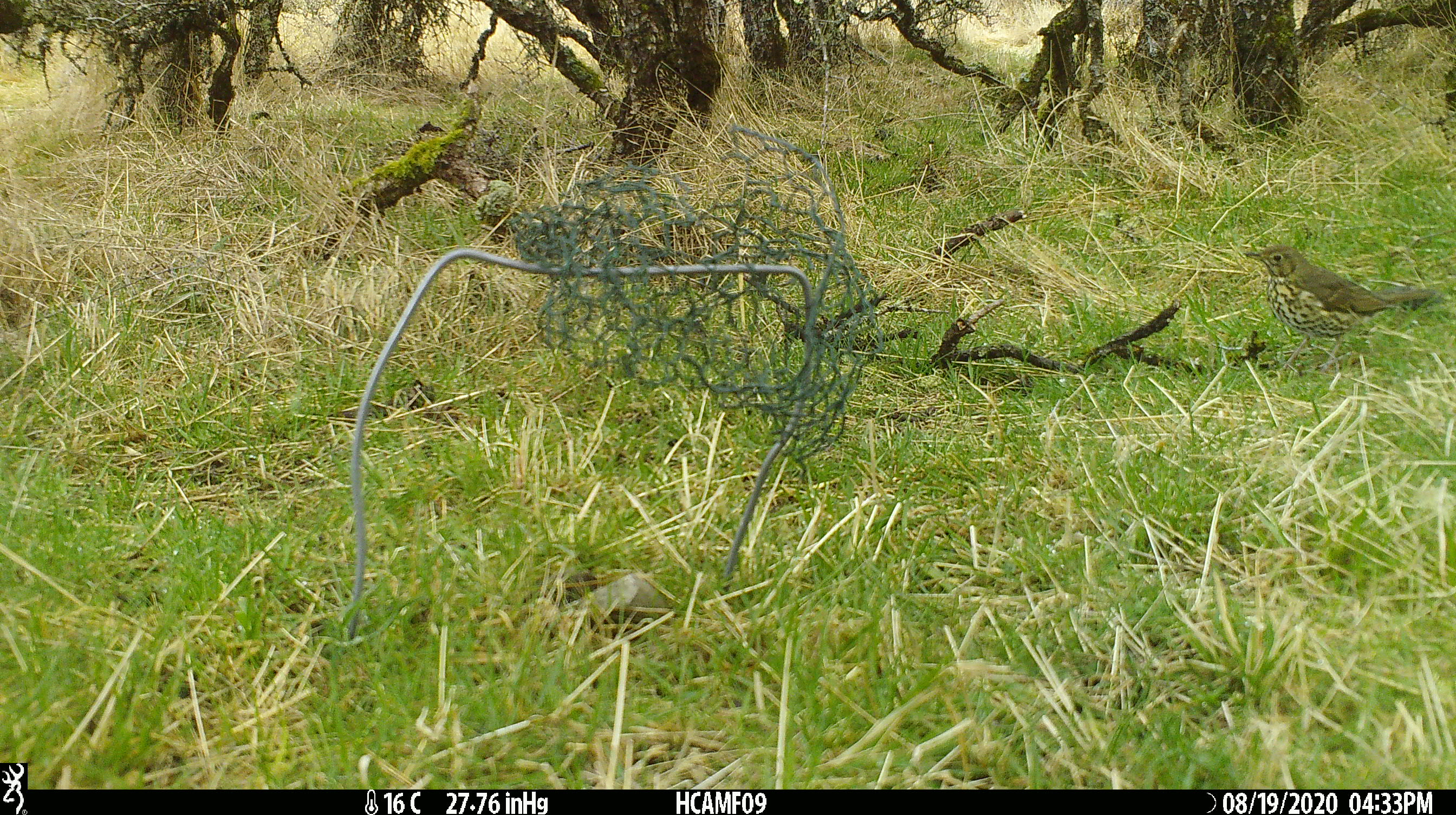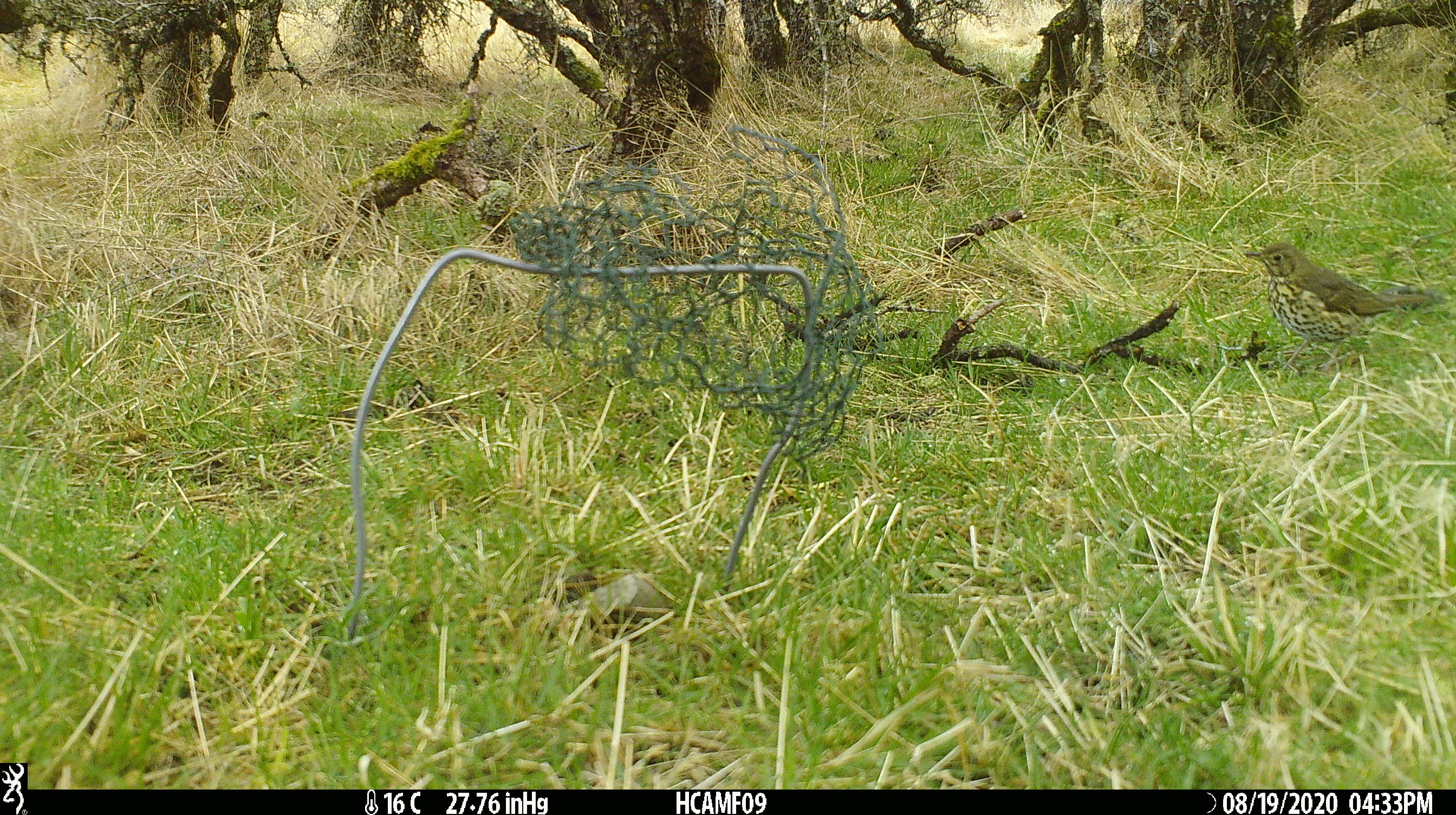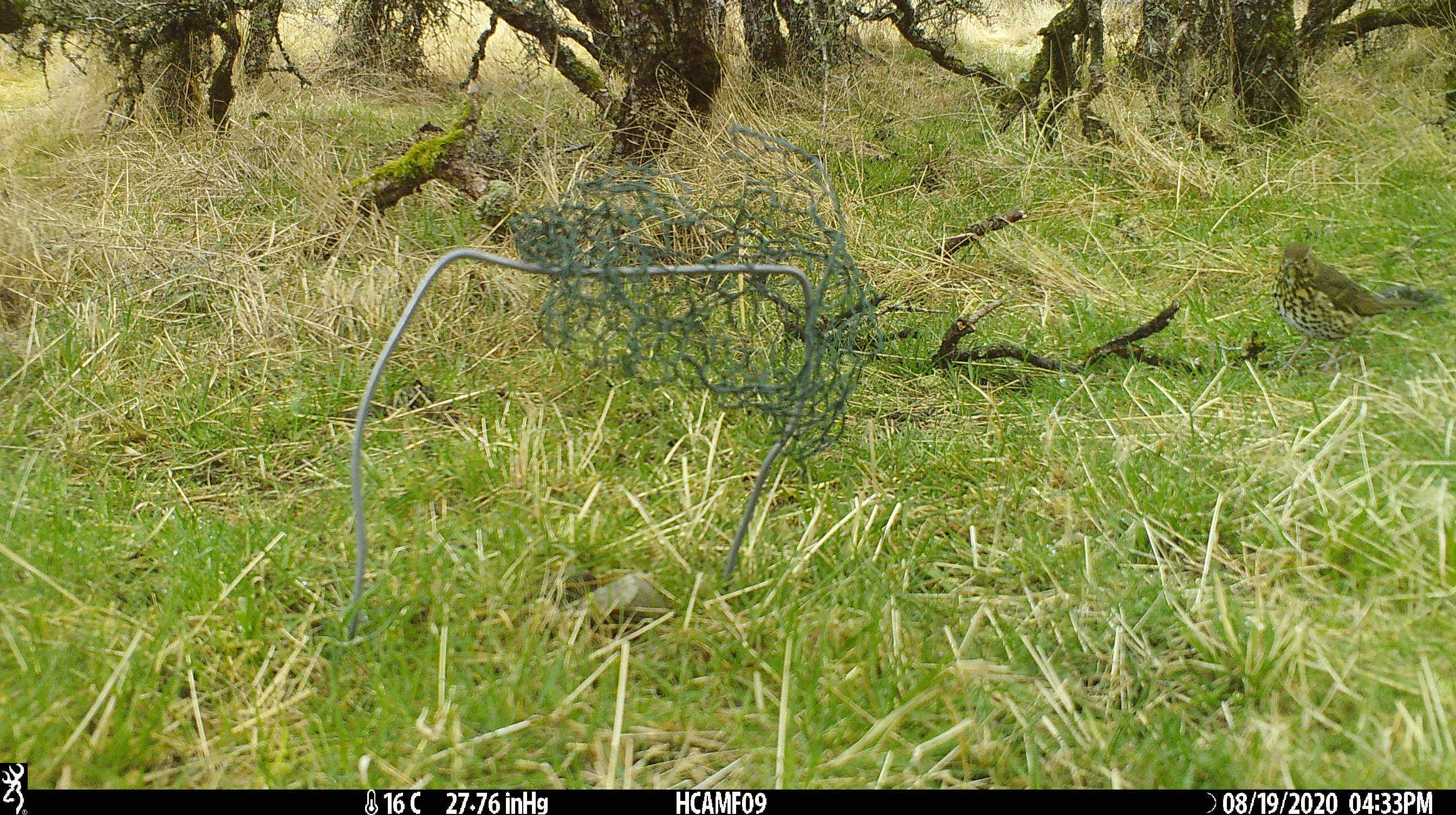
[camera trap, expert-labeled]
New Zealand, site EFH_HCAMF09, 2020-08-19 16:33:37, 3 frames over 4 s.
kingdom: Animalia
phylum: Chordata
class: Aves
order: Passeriformes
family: Turdidae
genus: Turdus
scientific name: Turdus philomelos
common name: song thrush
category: thrush